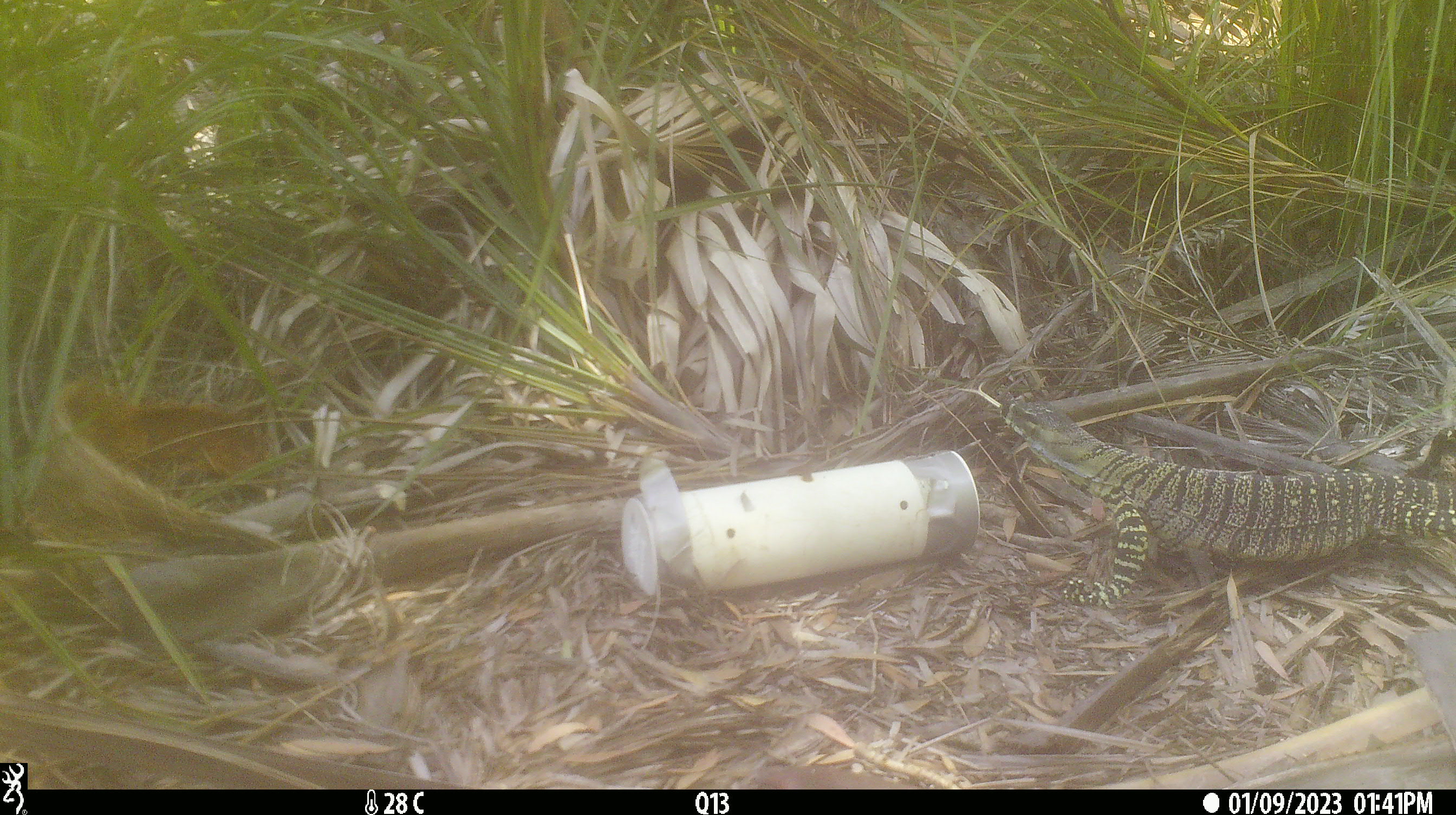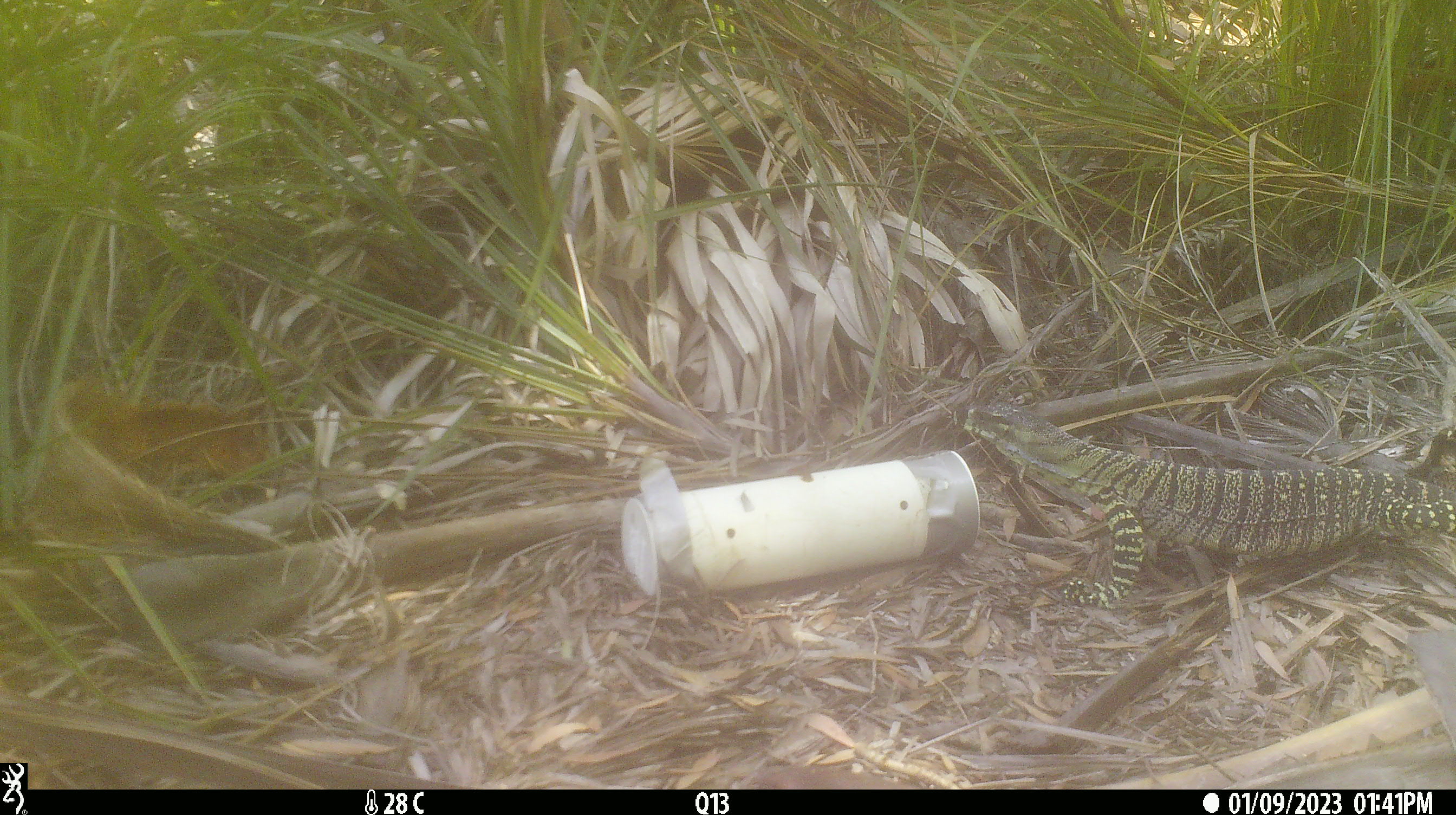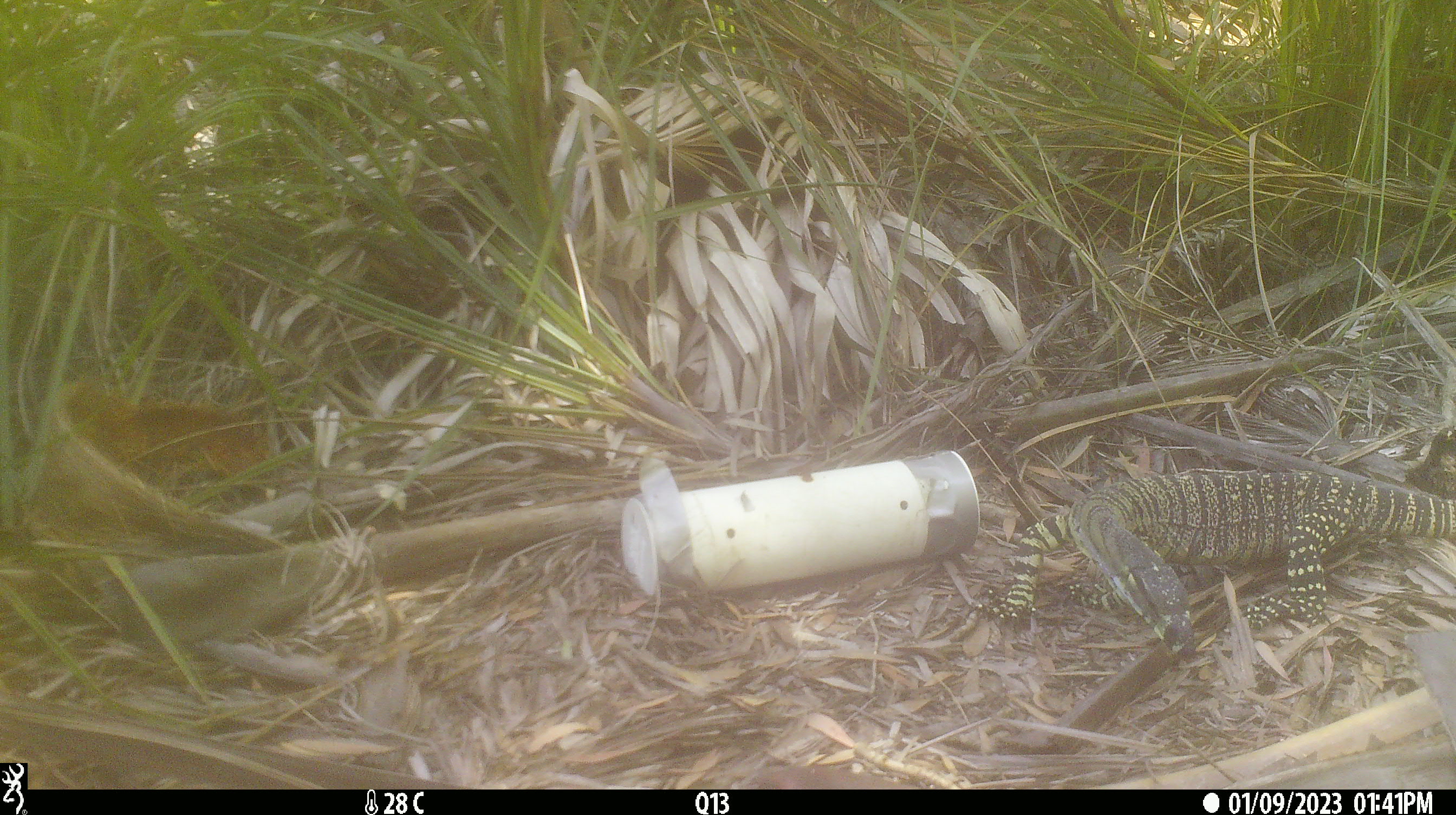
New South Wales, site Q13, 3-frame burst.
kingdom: Animalia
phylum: Chordata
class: Reptilia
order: Squamata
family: Varanidae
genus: Varanus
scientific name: Varanus varius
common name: lace monitor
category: goanna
Goanna (lace monitor) (Varanus varius).